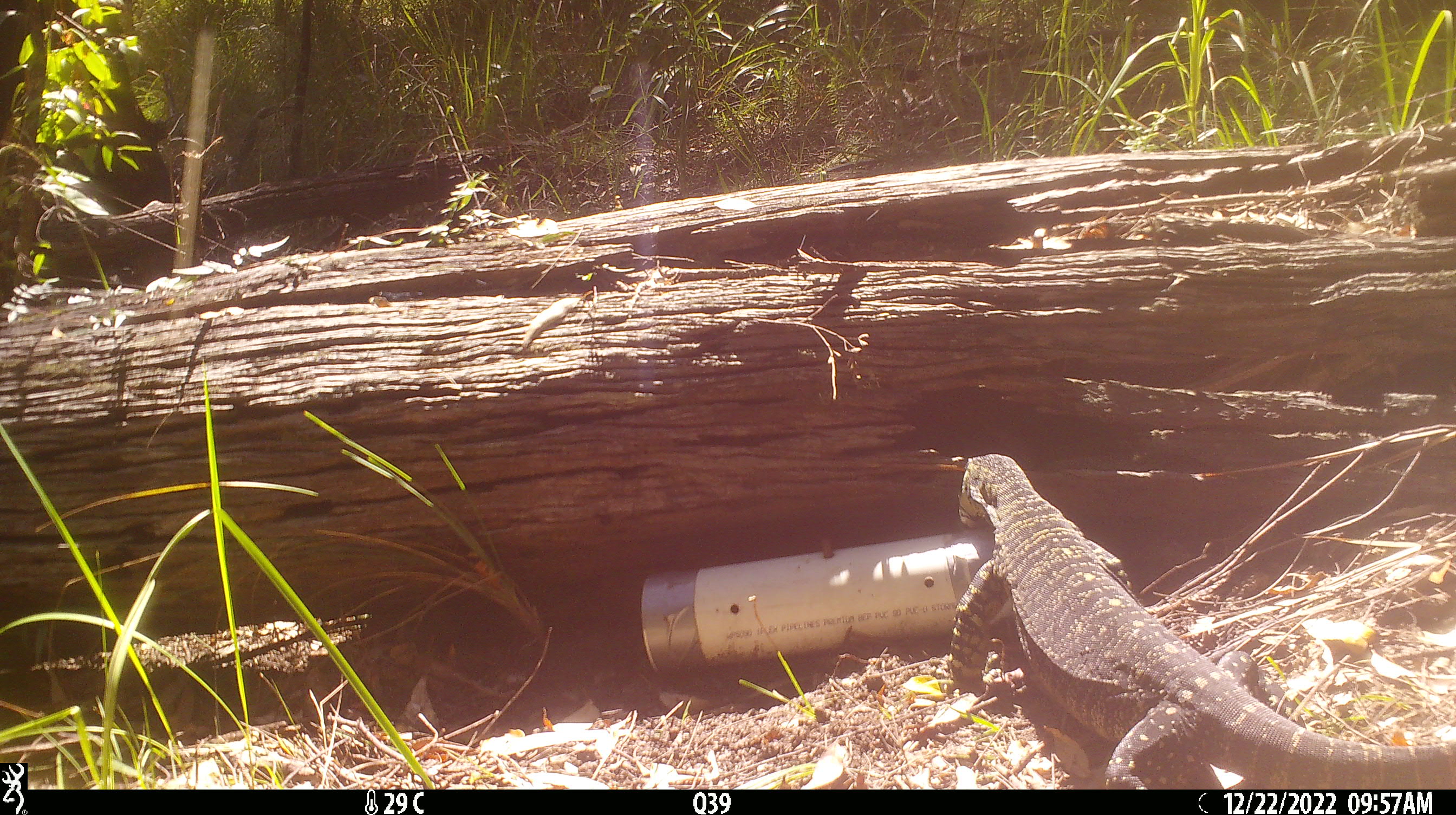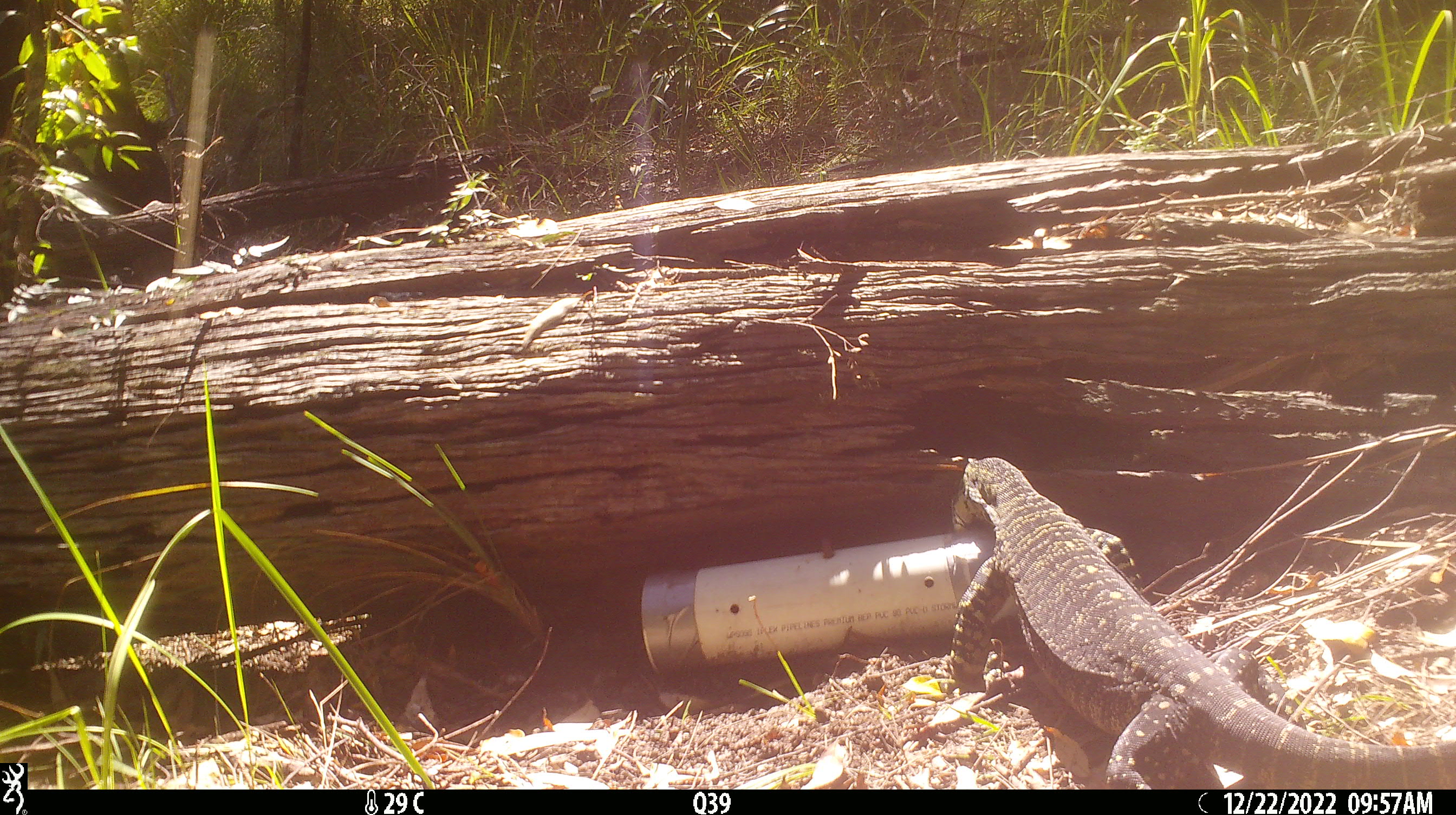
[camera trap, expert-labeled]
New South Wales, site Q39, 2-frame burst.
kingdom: Animalia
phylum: Chordata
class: Reptilia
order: Squamata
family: Varanidae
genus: Varanus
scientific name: Varanus varius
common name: lace monitor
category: goanna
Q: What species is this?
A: Goanna (lace monitor) (Varanus varius).